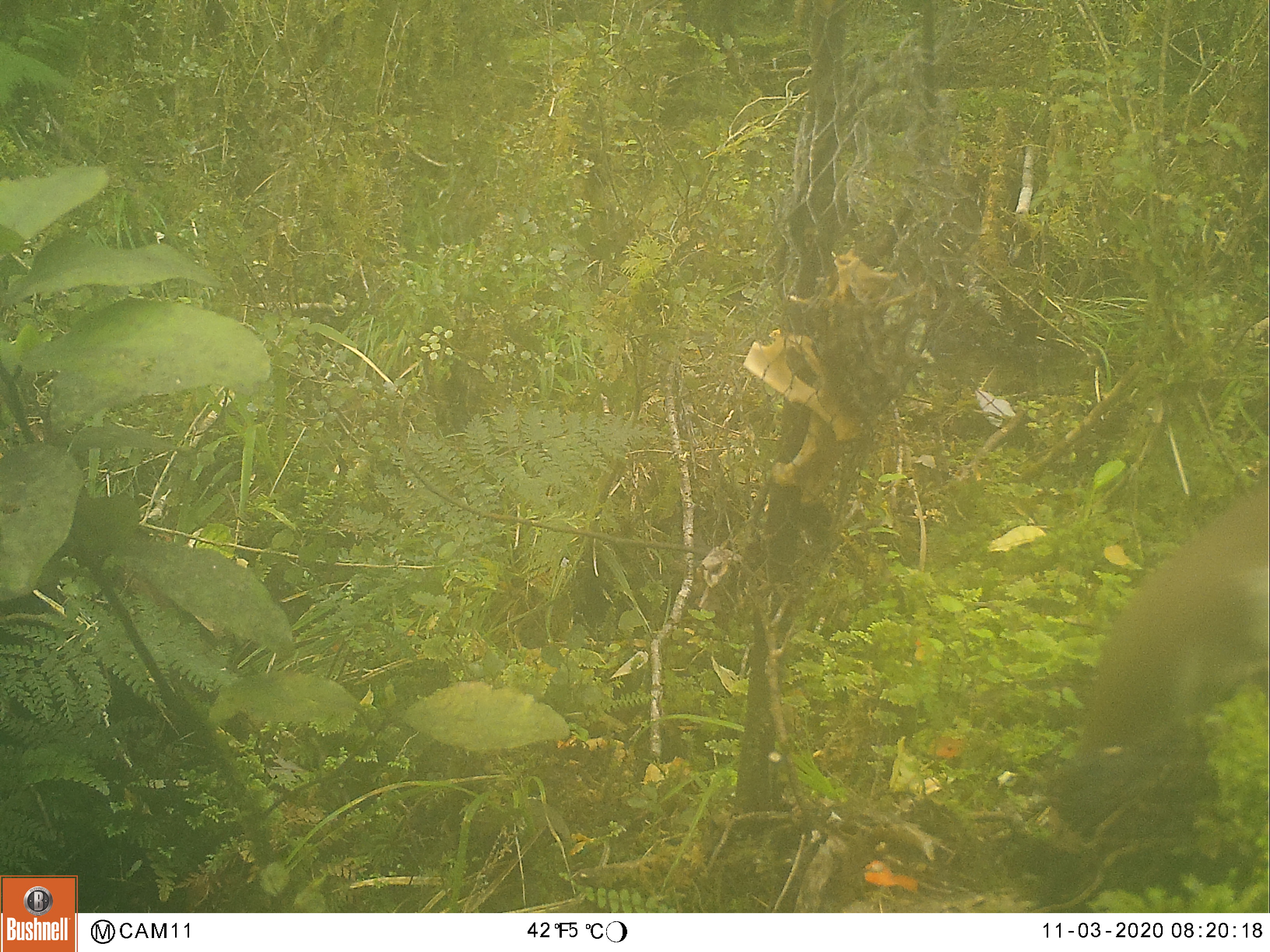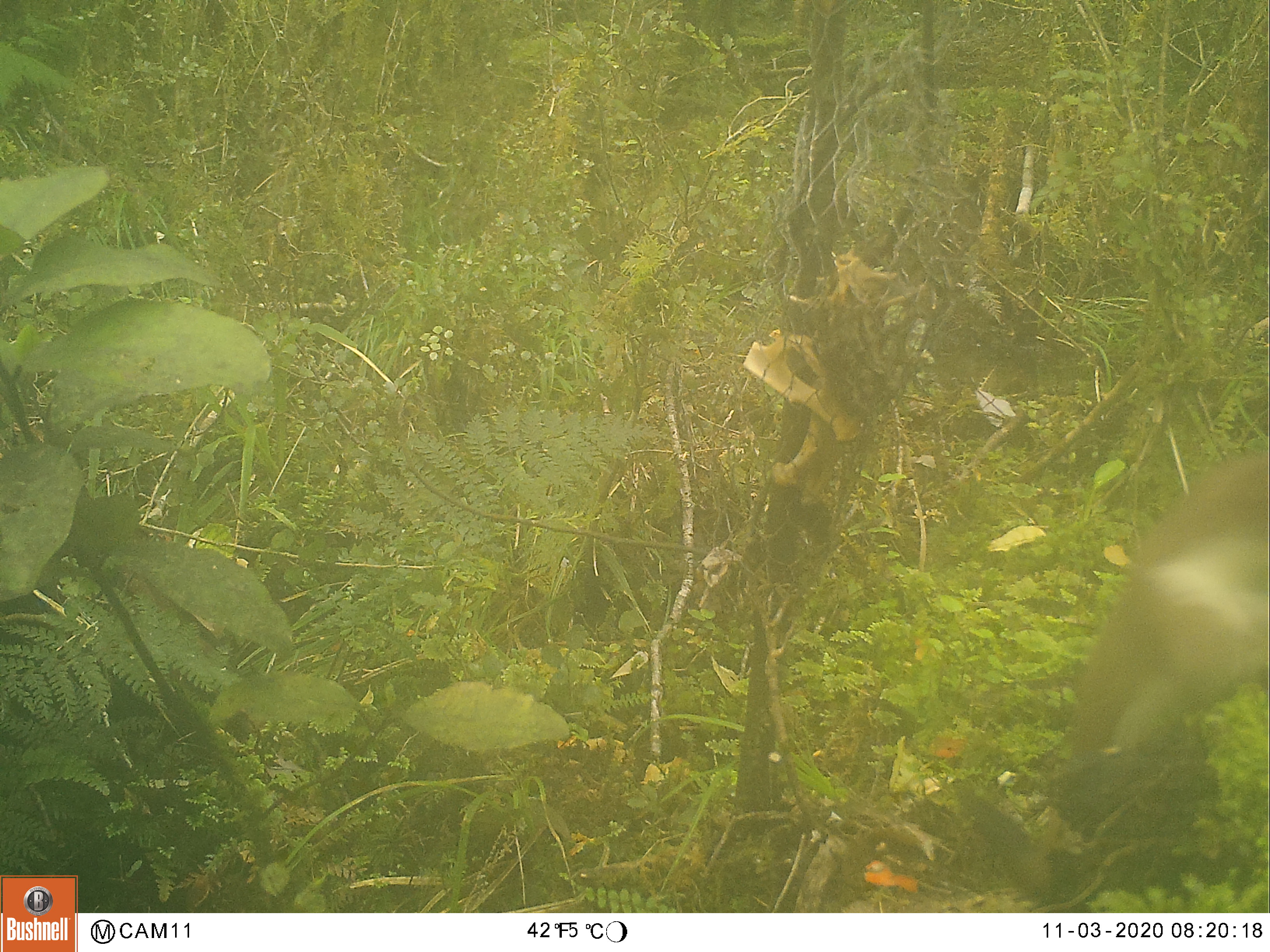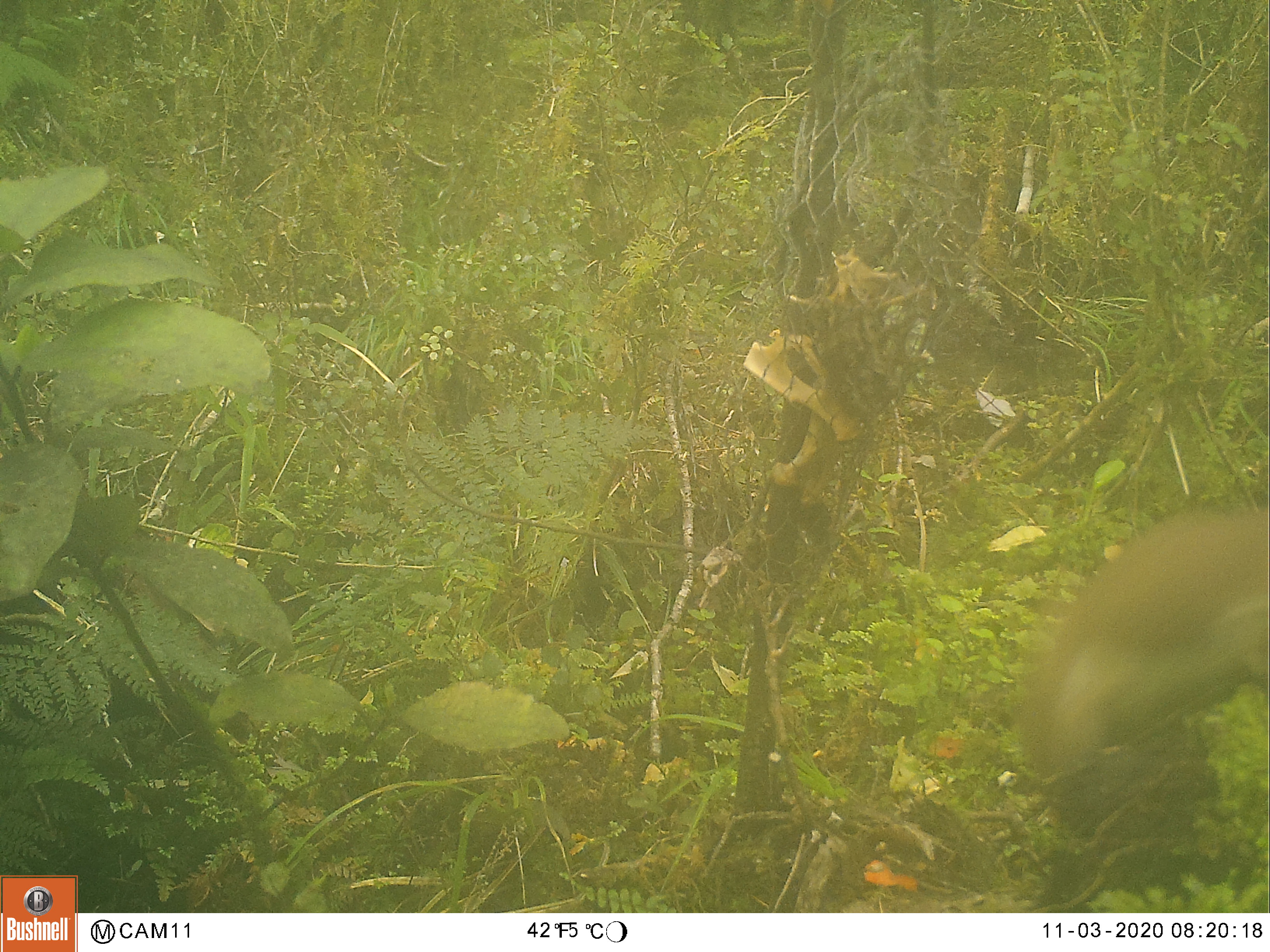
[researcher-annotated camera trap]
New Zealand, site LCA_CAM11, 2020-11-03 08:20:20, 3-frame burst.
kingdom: Animalia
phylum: Chordata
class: Mammalia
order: Carnivora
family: Mustelidae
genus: Mustela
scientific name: Mustela erminea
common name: stoat